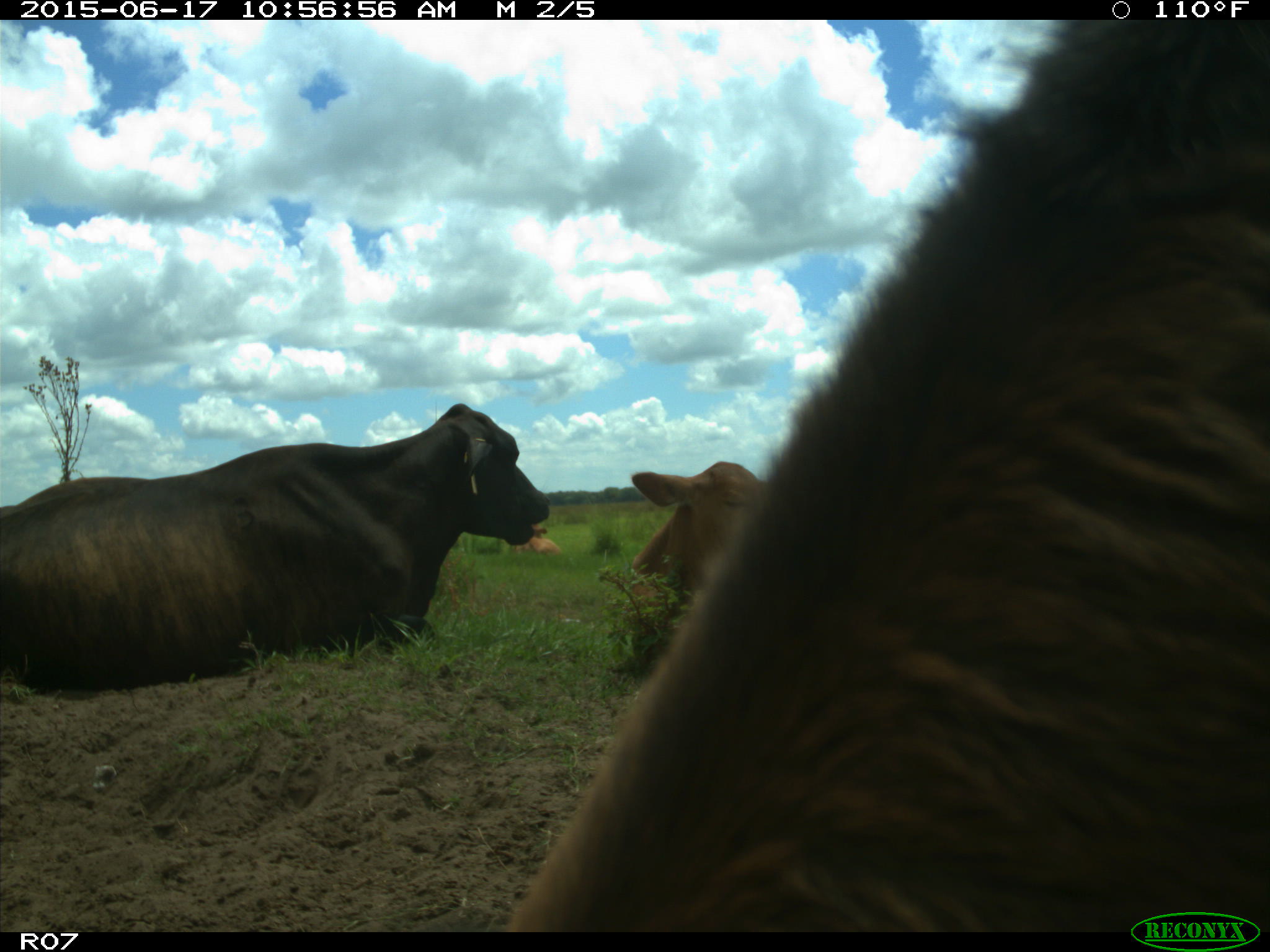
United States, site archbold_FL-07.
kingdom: Animalia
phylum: Chordata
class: Mammalia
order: Artiodactyla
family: Bovidae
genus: Bos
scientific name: Bos taurus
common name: domestic cow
Bos taurus (domestic cow).